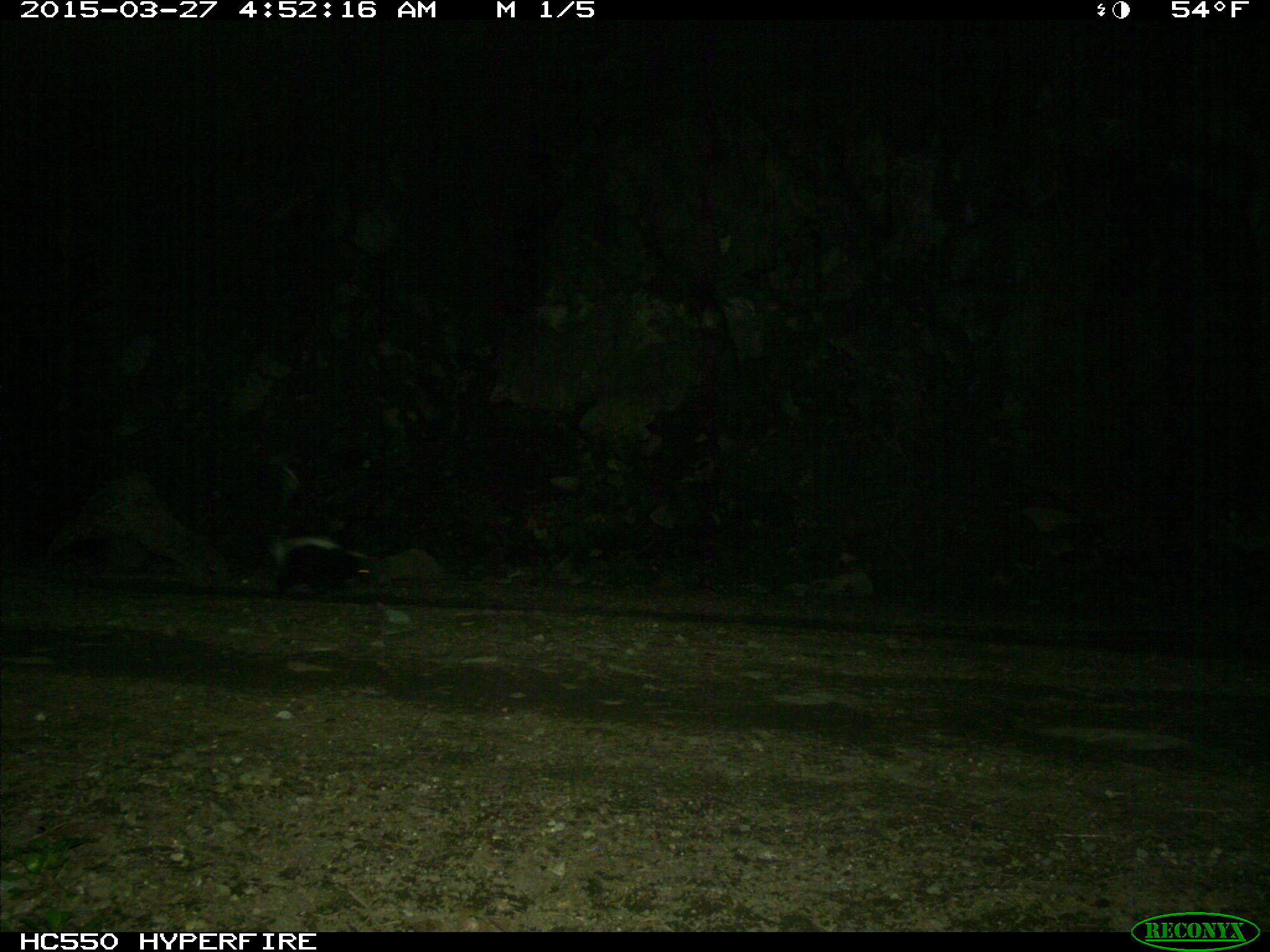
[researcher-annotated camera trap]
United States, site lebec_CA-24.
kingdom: Animalia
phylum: Chordata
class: Mammalia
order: Carnivora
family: Mephitidae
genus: Mephitis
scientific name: Mephitis mephitis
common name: striped skunk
Mephitis mephitis (striped skunk).